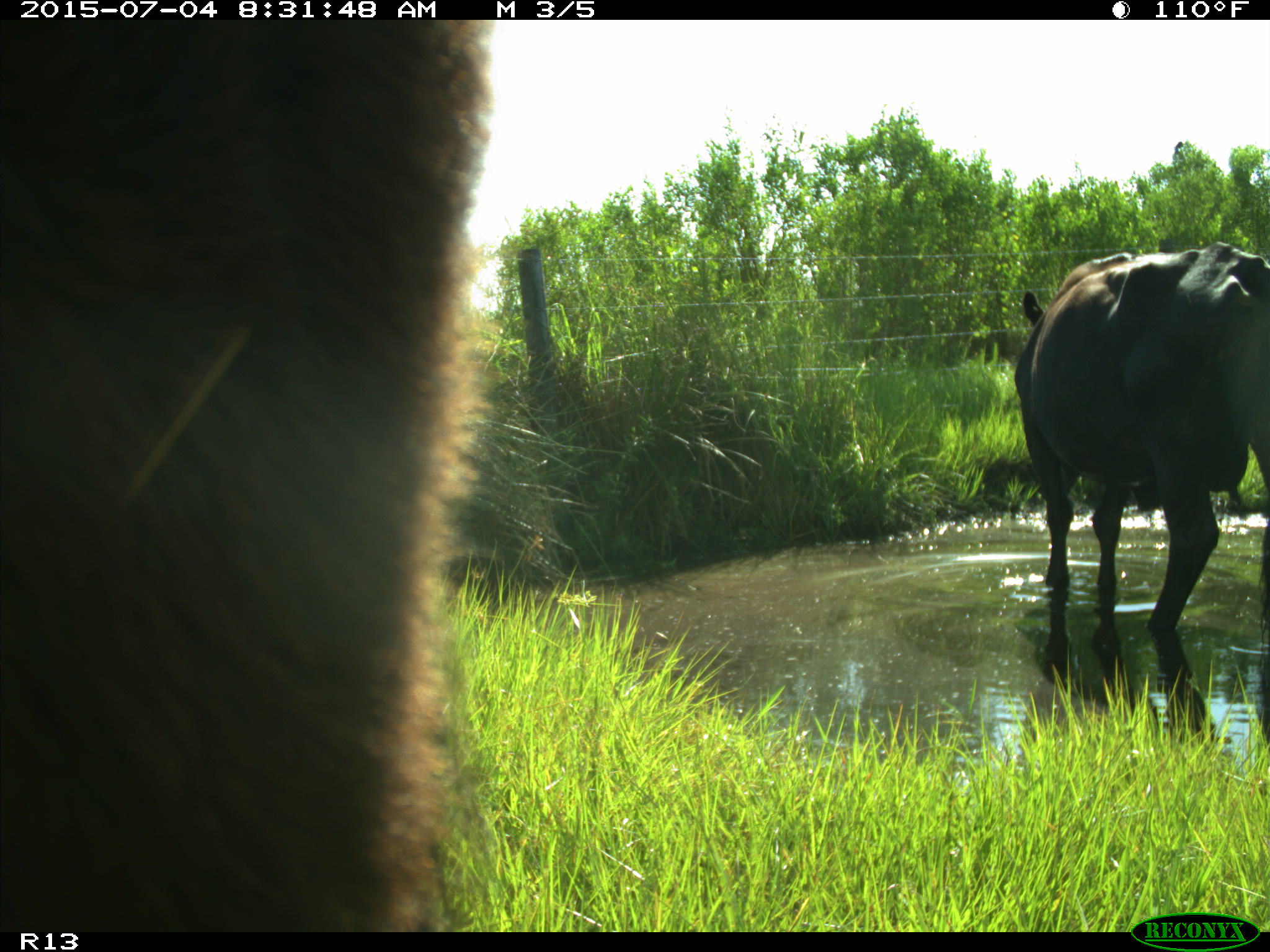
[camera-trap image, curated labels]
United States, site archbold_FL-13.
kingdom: Animalia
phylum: Chordata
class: Mammalia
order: Artiodactyla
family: Bovidae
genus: Bos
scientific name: Bos taurus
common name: domestic cow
Bos taurus (domestic cow).